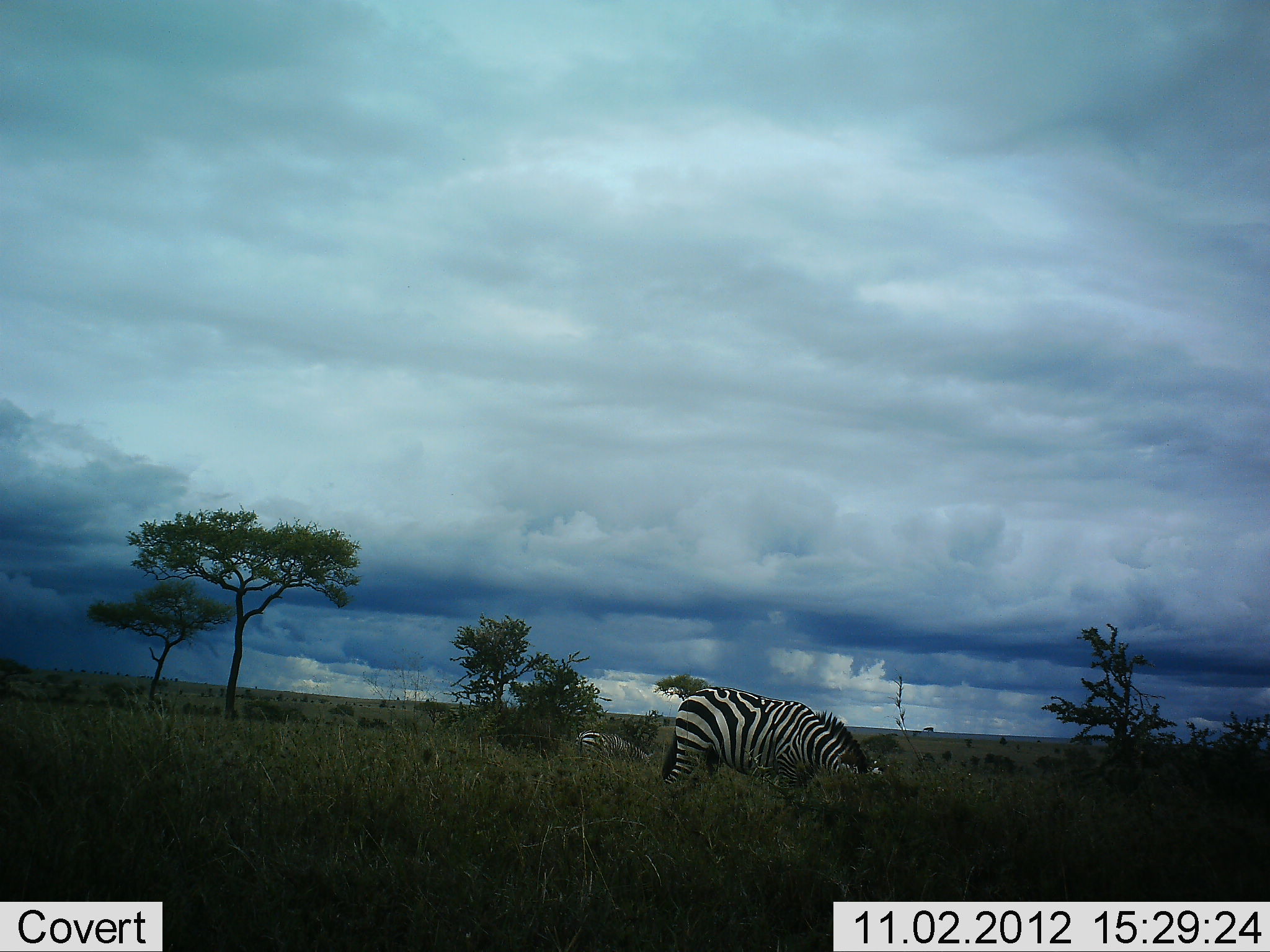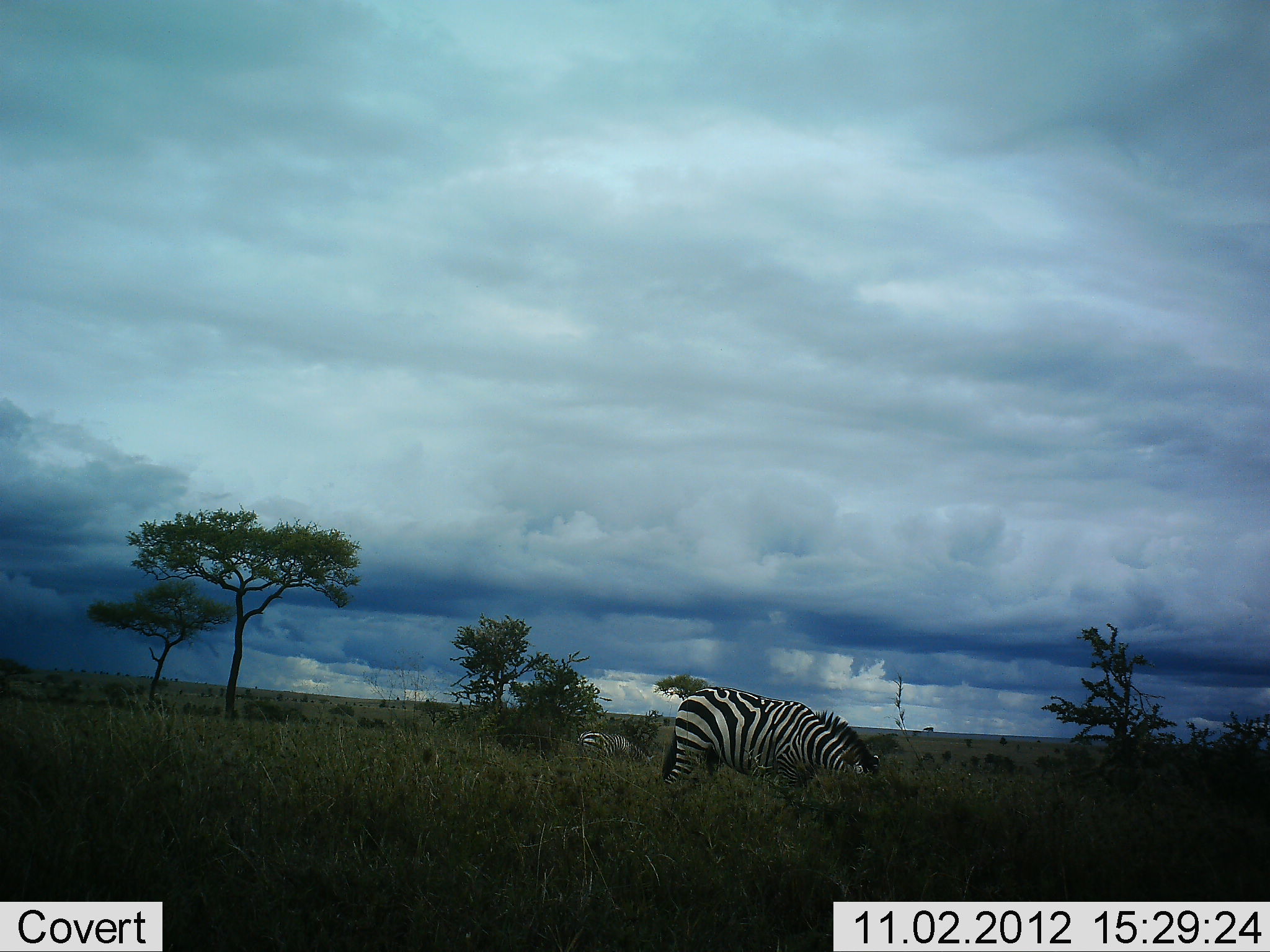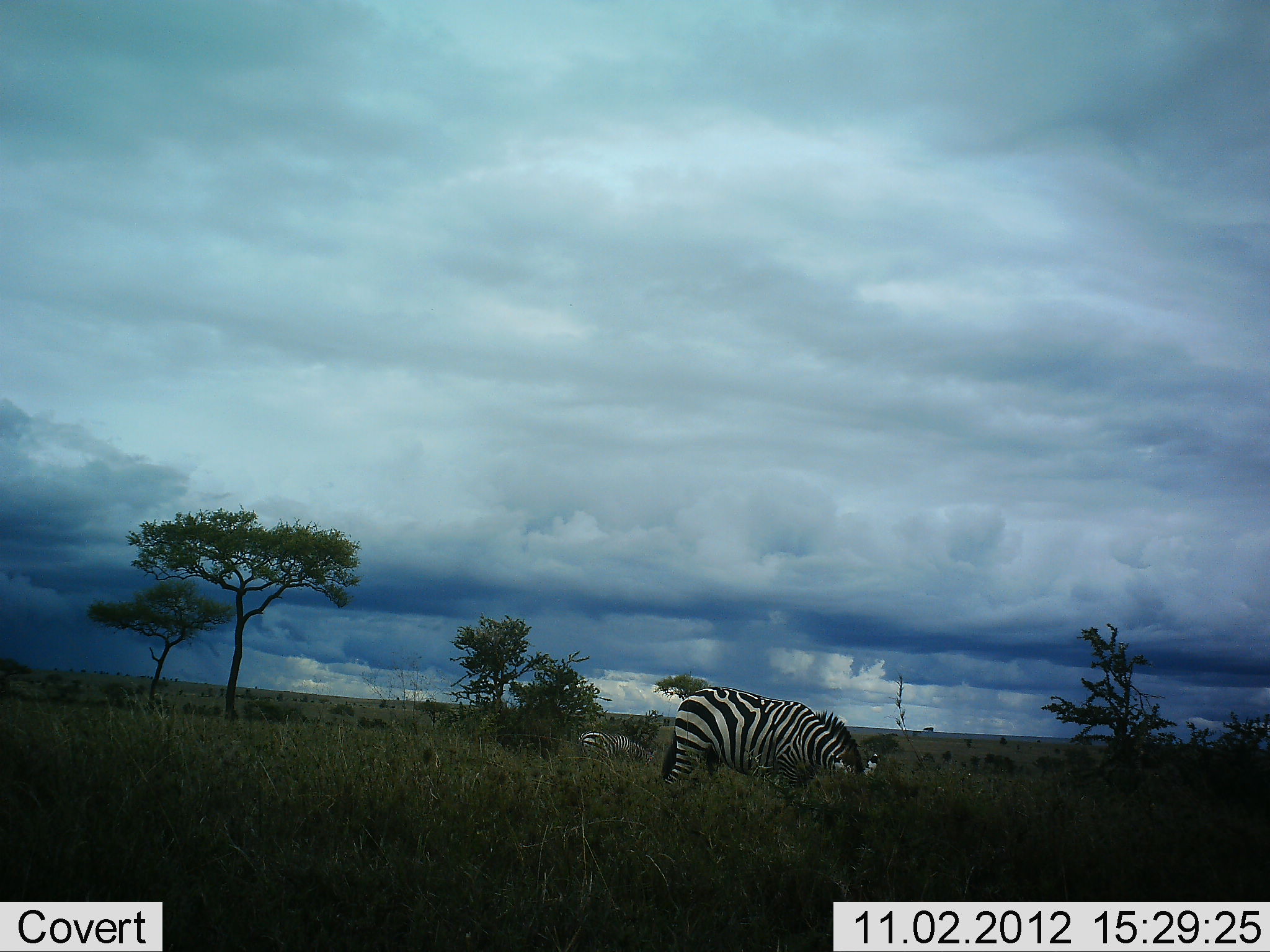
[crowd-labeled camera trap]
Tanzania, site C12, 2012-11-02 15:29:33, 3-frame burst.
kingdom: Animalia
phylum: Chordata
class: Mammalia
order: Perissodactyla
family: Equidae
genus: Equus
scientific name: Equus quagga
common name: plains zebra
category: zebra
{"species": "zebra (plains zebra) (Equus quagga)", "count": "2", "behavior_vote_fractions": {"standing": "10%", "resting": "0%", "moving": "0%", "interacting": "0%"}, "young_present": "0%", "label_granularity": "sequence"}